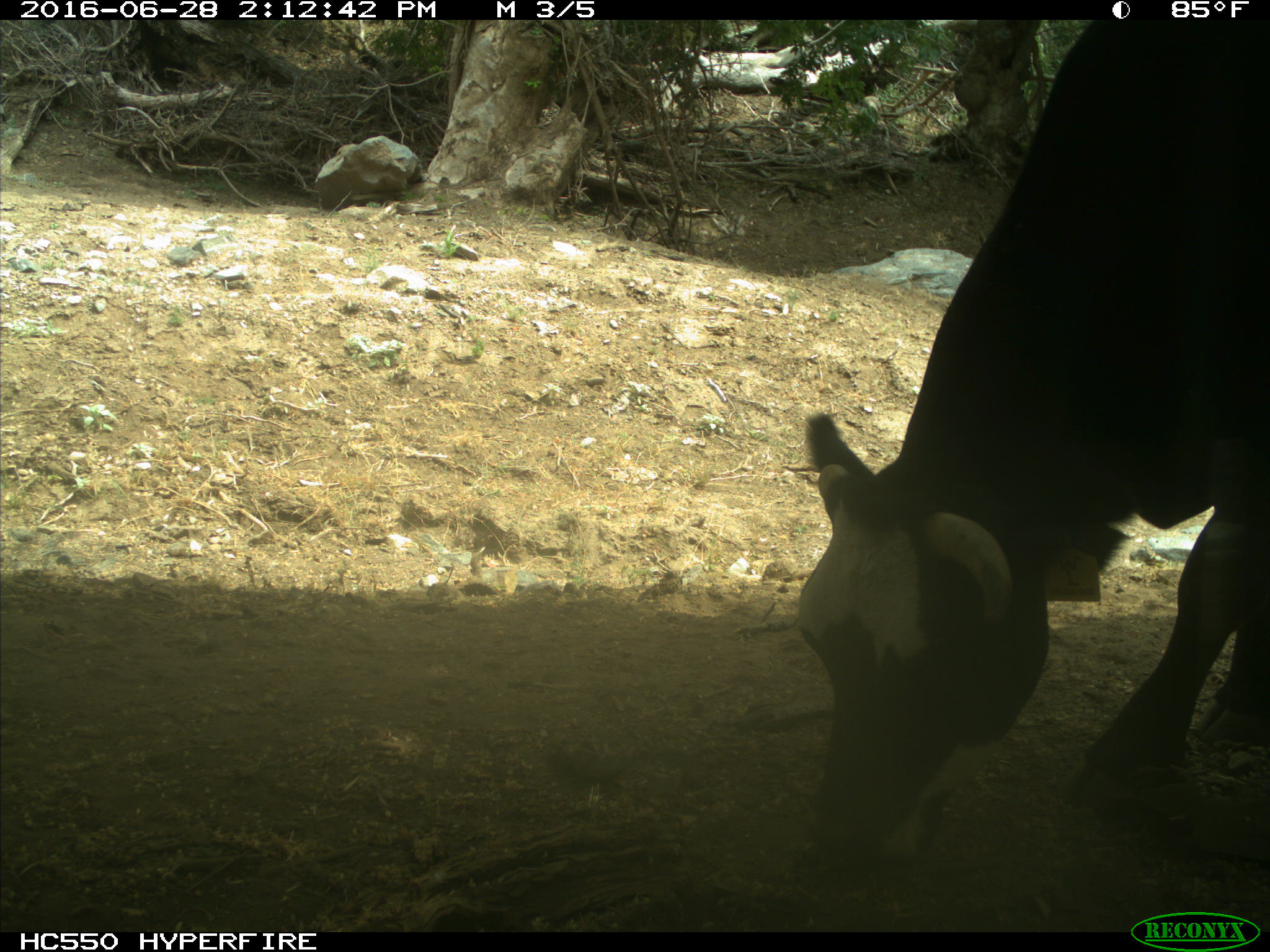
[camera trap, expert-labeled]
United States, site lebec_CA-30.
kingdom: Animalia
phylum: Chordata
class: Mammalia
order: Artiodactyla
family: Bovidae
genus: Bos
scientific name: Bos taurus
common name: domestic cow